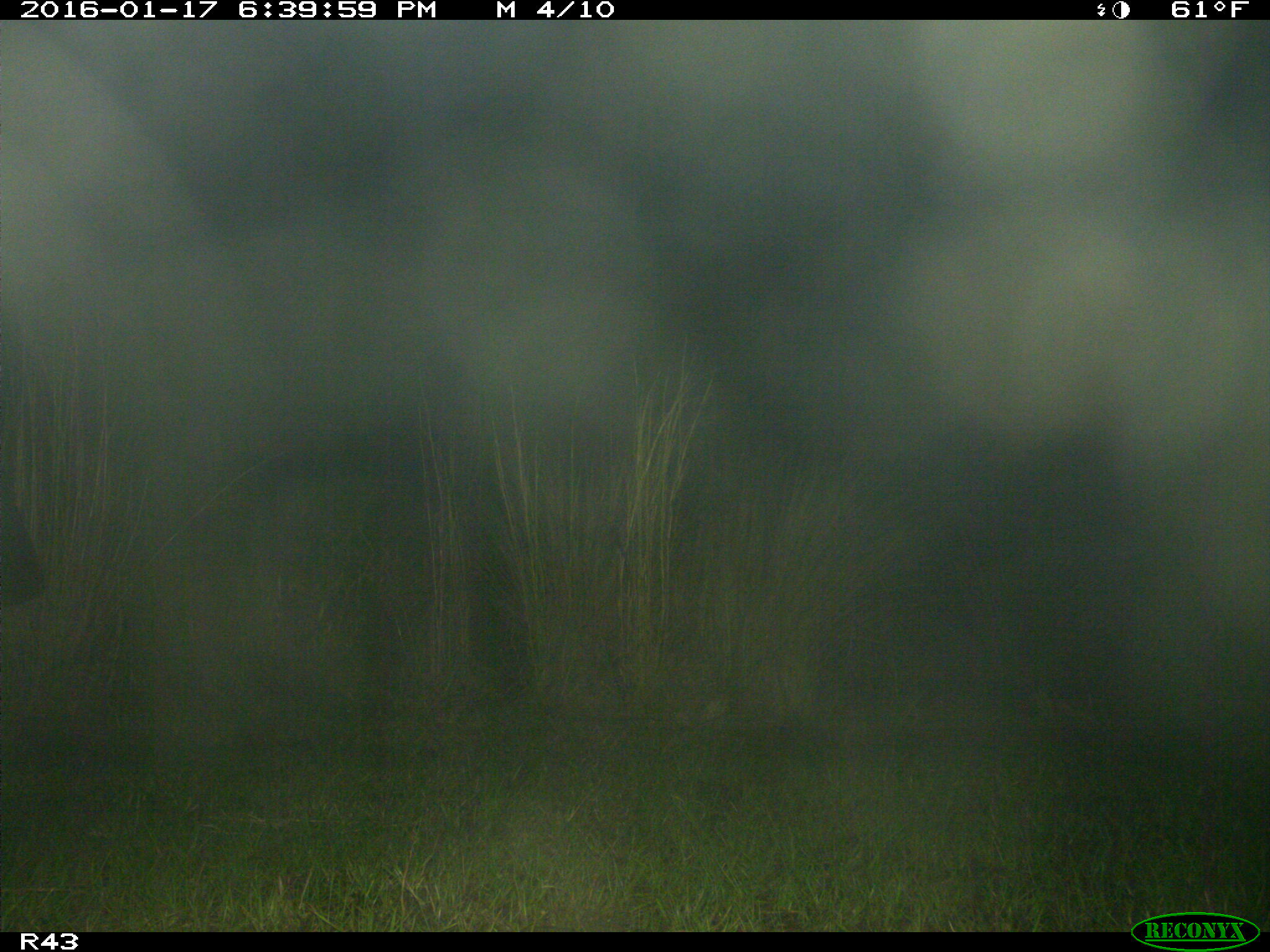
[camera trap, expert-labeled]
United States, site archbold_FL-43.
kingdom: Animalia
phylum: Chordata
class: Mammalia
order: Artiodactyla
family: Bovidae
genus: Bos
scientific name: Bos taurus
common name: domestic cow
Bos taurus (domestic cow).